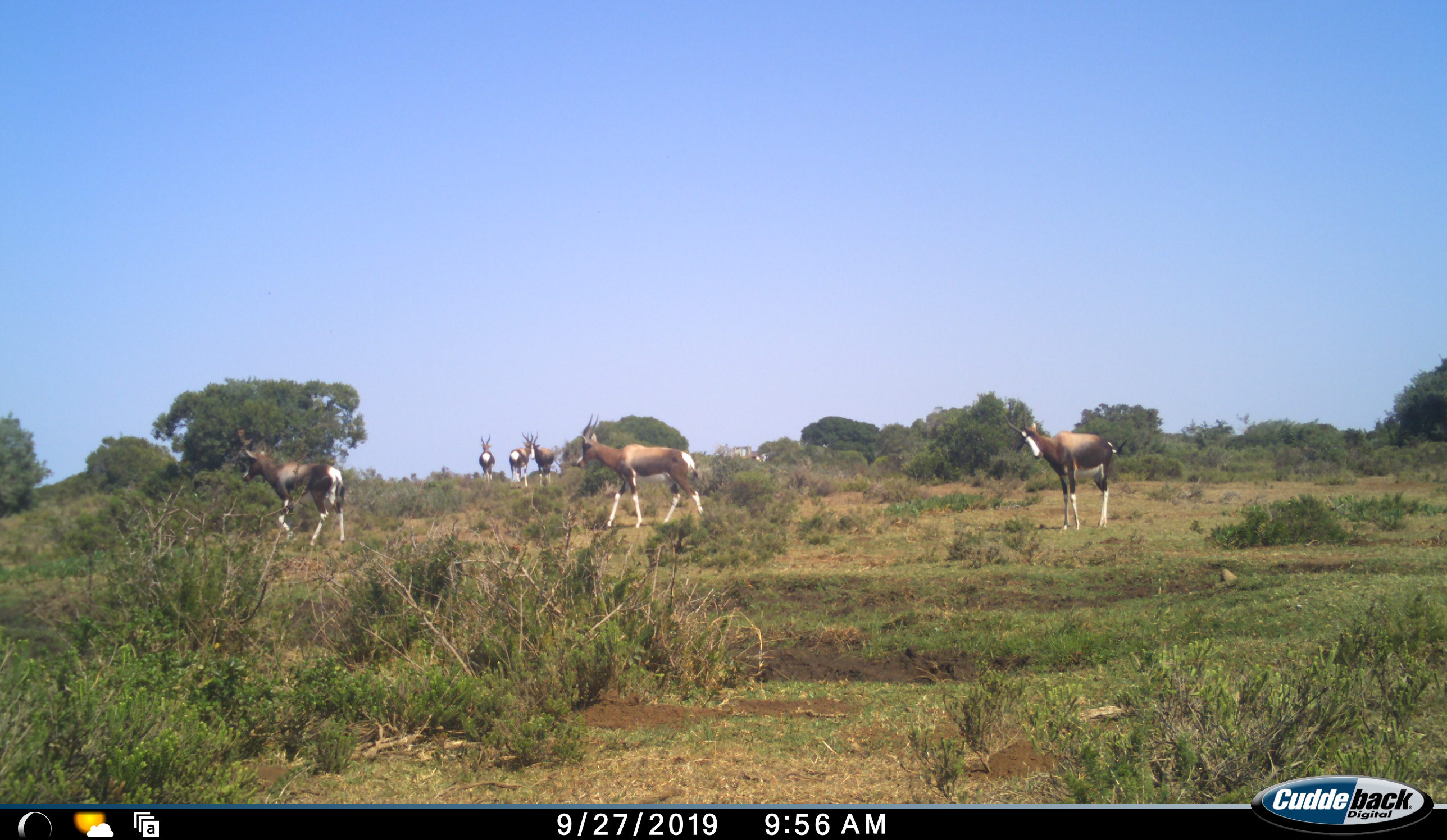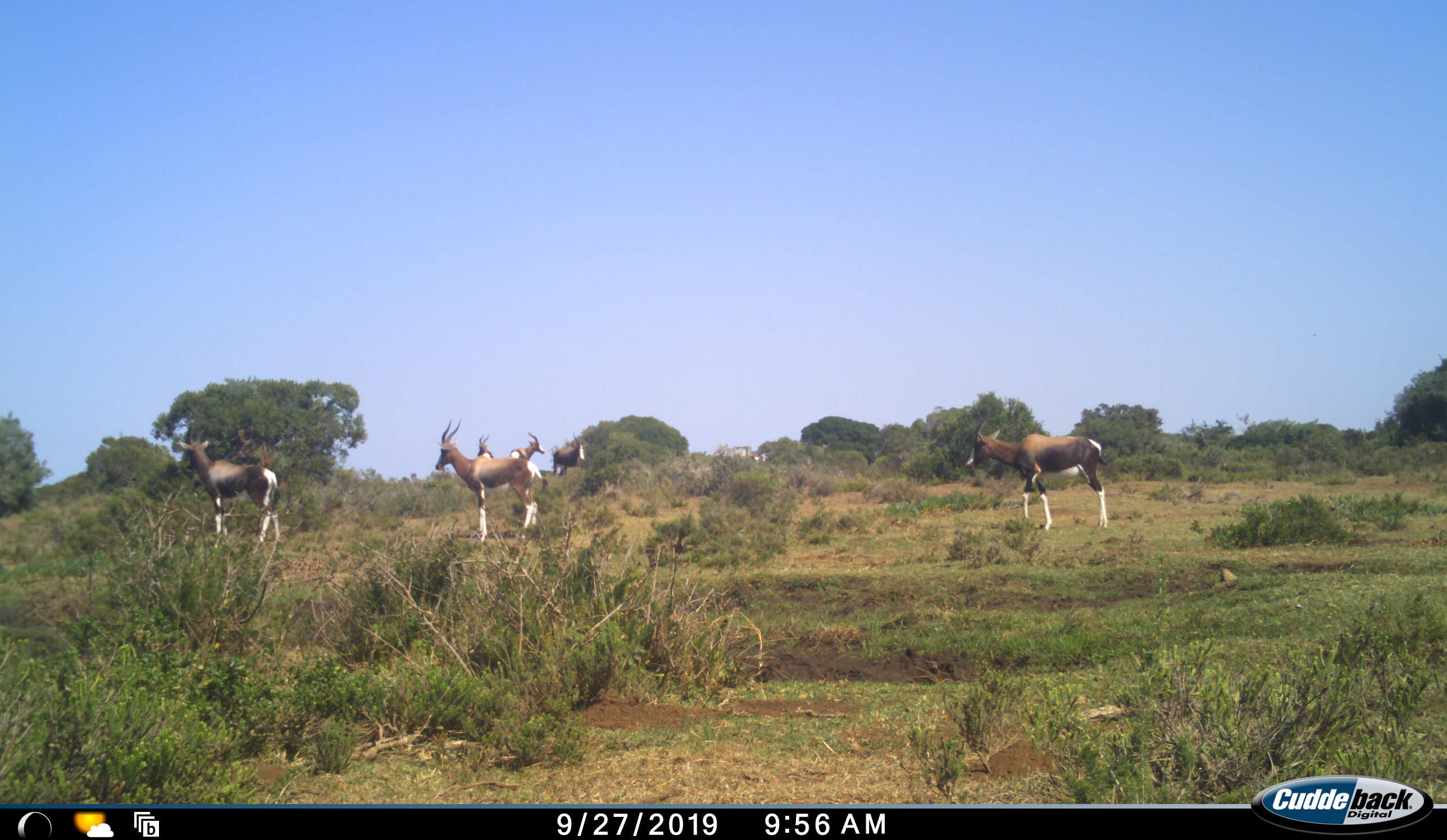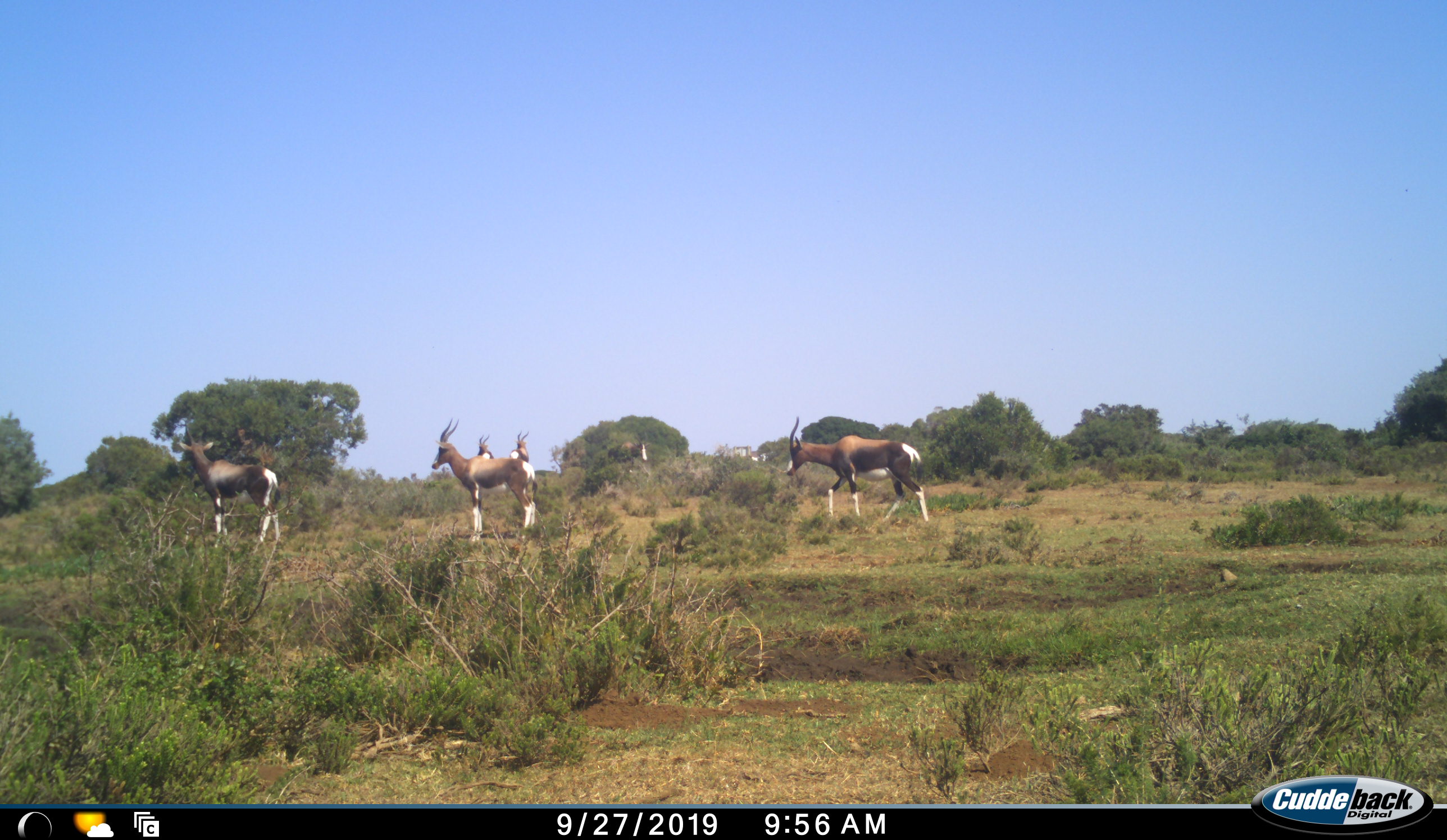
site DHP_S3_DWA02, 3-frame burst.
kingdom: Animalia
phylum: Chordata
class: Mammalia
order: Artiodactyla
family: Bovidae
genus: Damaliscus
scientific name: Damaliscus pygargus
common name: bontebok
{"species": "bontebok (Damaliscus pygargus)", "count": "6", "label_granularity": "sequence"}